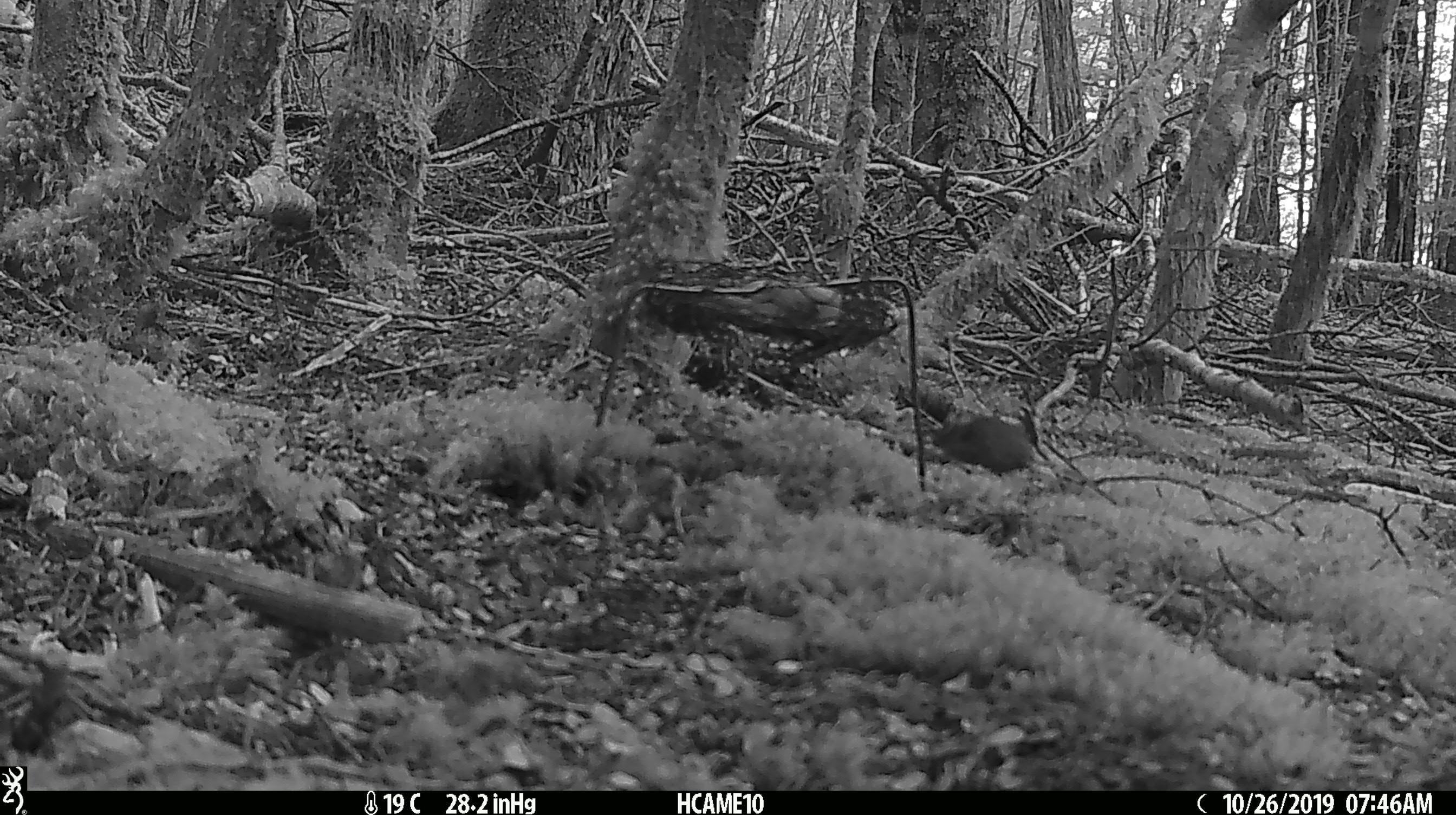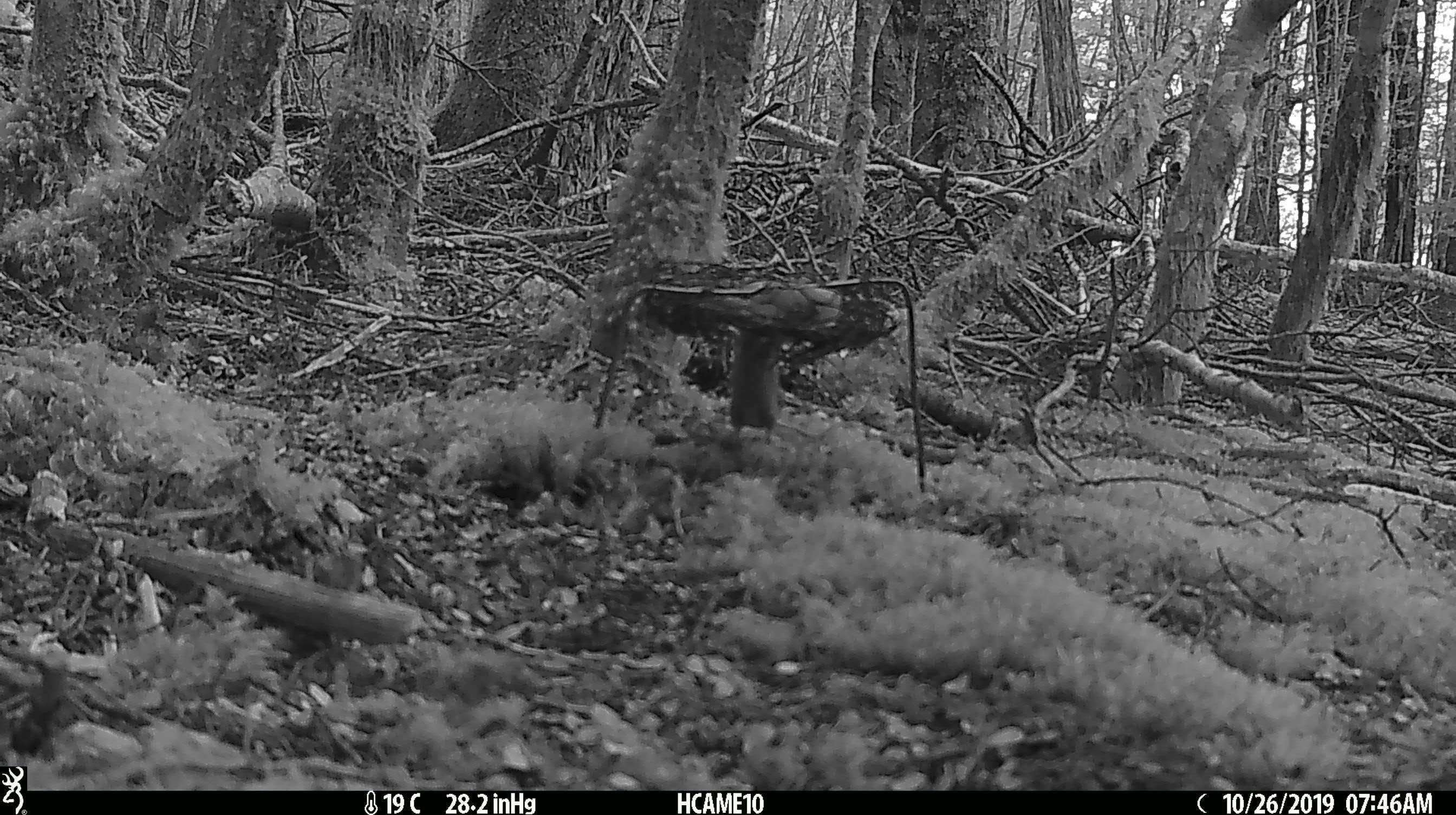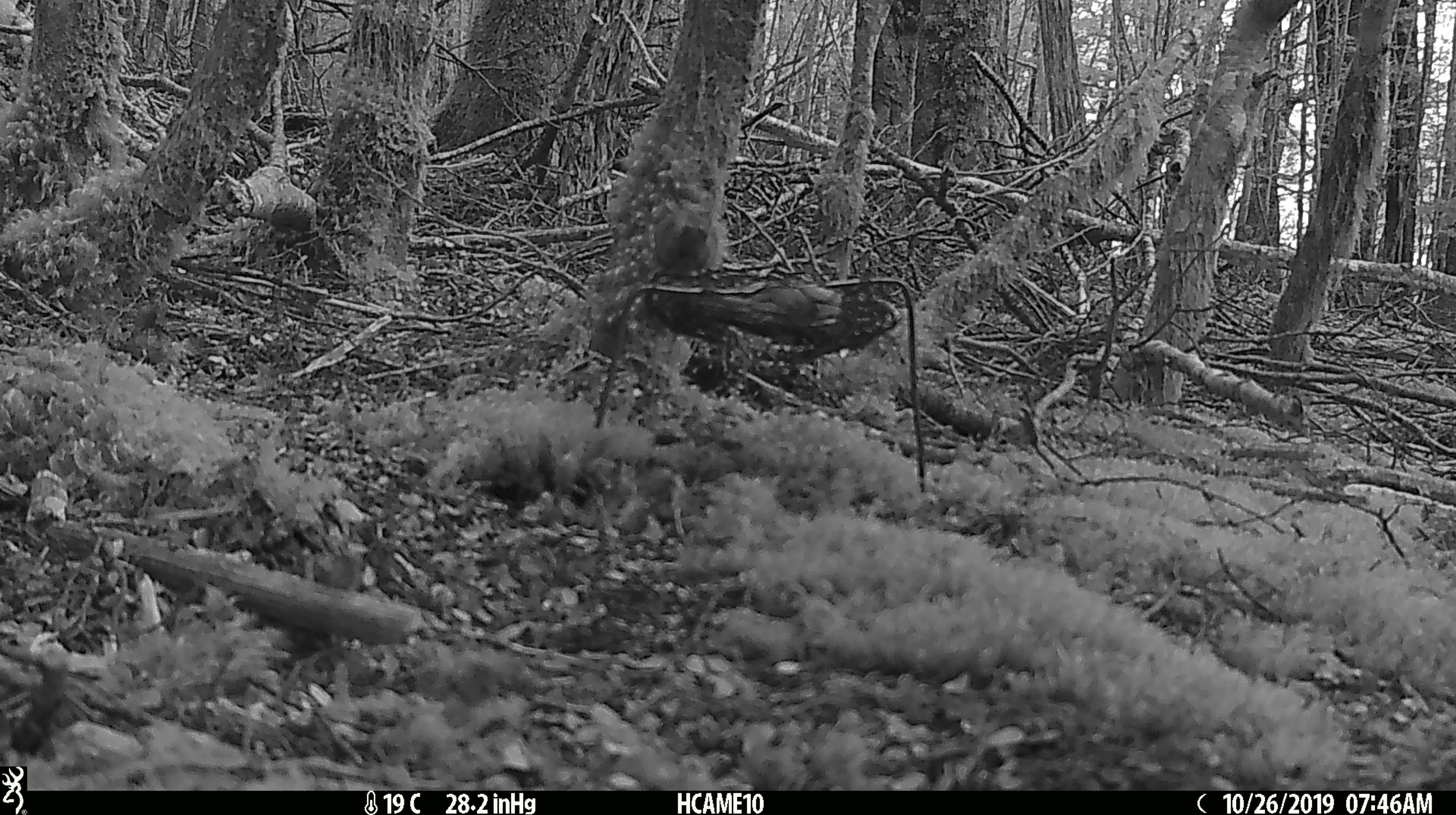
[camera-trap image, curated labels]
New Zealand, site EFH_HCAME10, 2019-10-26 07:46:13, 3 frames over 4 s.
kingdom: Animalia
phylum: Chordata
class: Mammalia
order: Rodentia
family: Muridae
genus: Mus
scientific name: Mus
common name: mouse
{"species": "mouse (Mus)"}